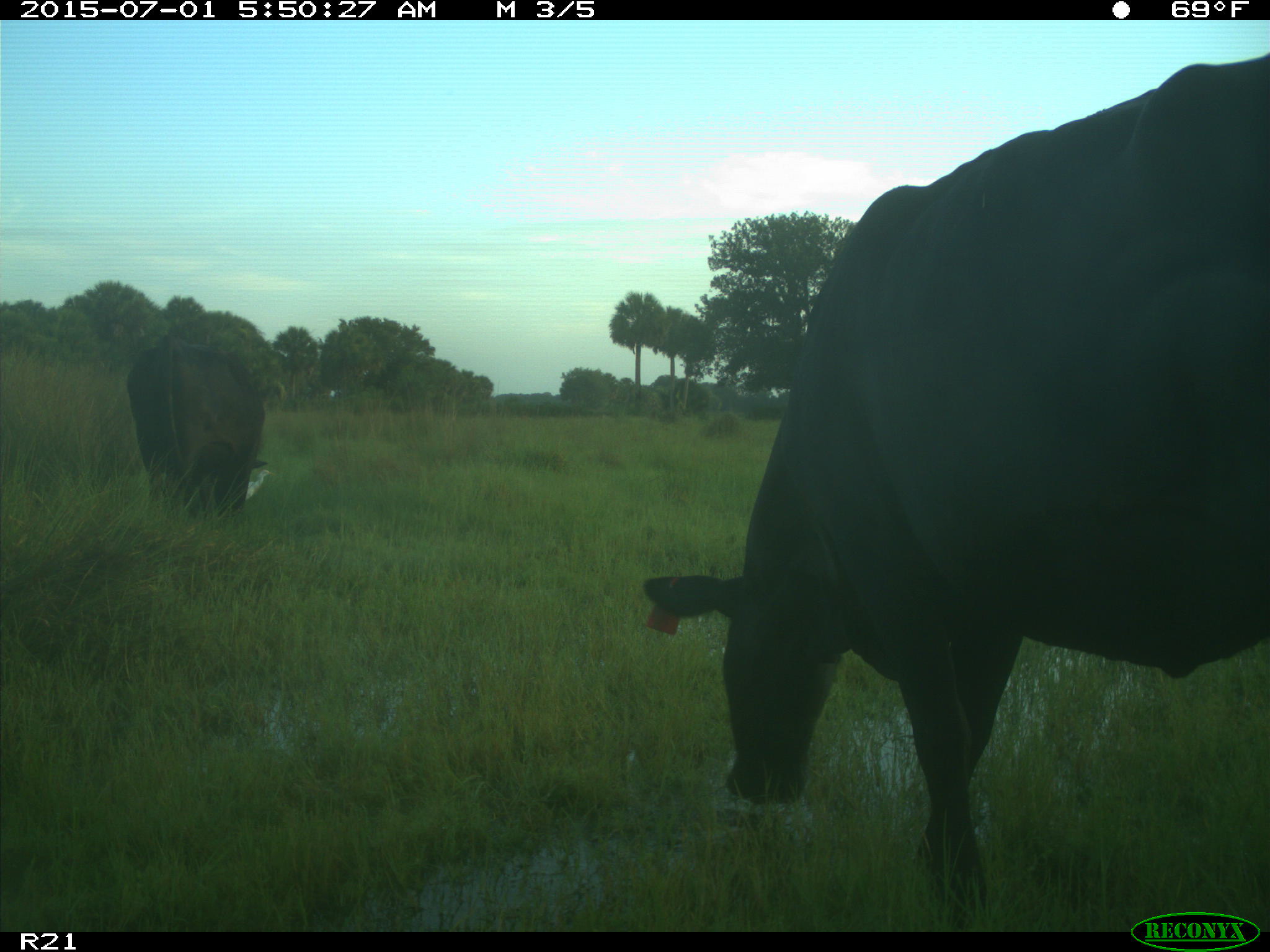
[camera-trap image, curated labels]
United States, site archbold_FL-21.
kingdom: Animalia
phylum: Chordata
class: Mammalia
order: Artiodactyla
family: Bovidae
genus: Bos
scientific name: Bos taurus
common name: domestic cow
Bos taurus (domestic cow).